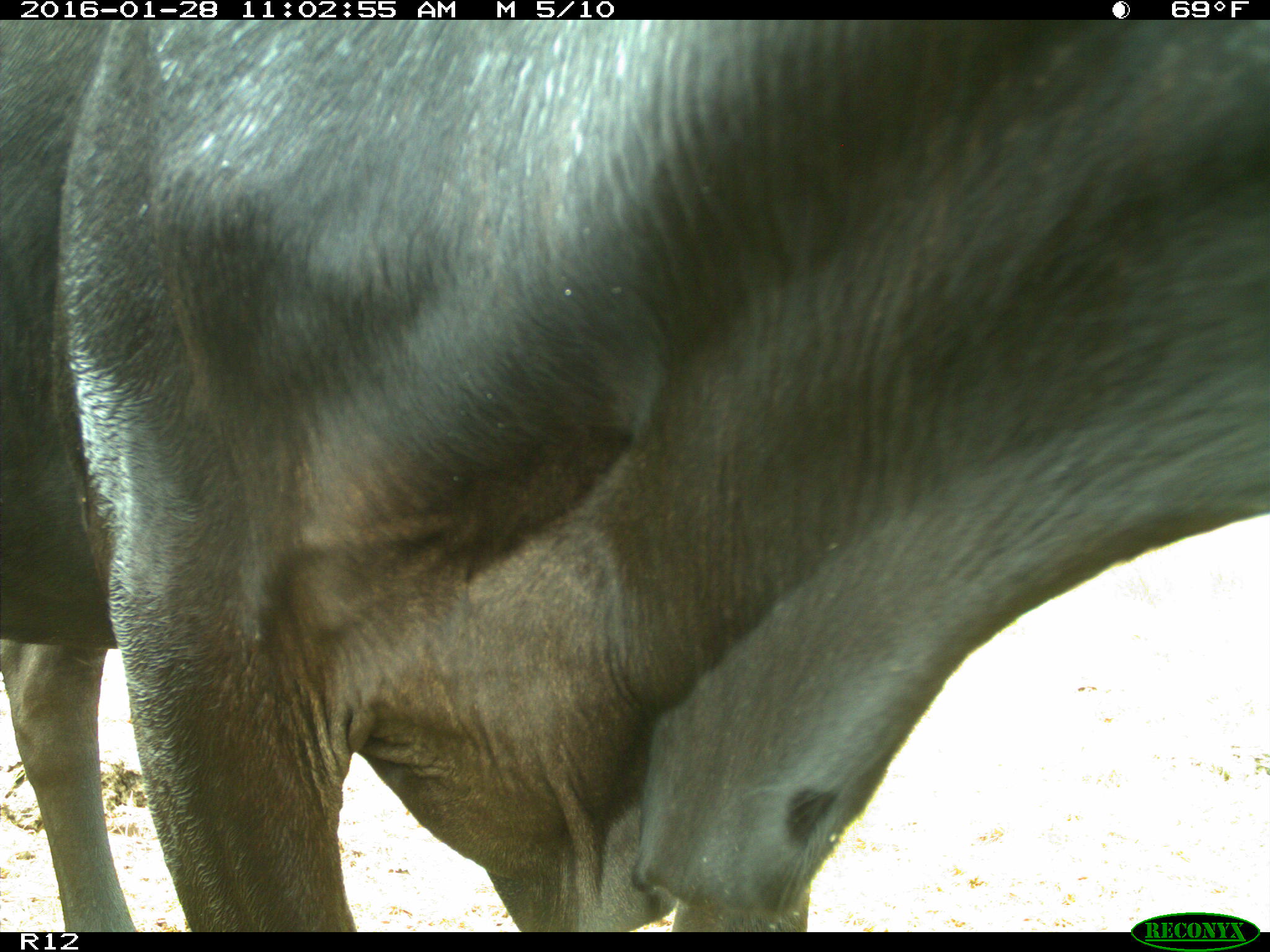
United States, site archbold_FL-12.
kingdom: Animalia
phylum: Chordata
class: Mammalia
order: Artiodactyla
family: Bovidae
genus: Bos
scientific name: Bos taurus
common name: domestic cow